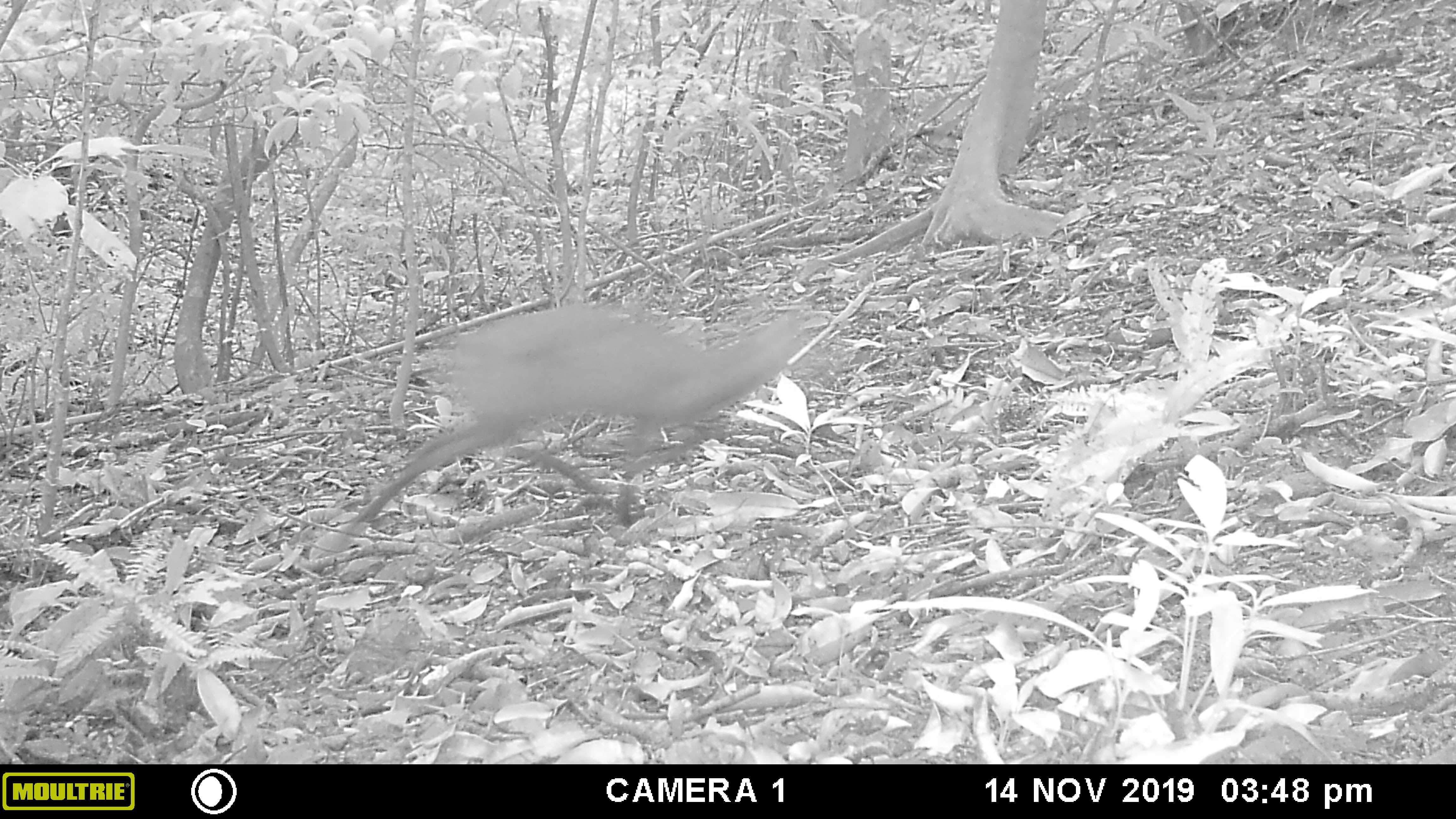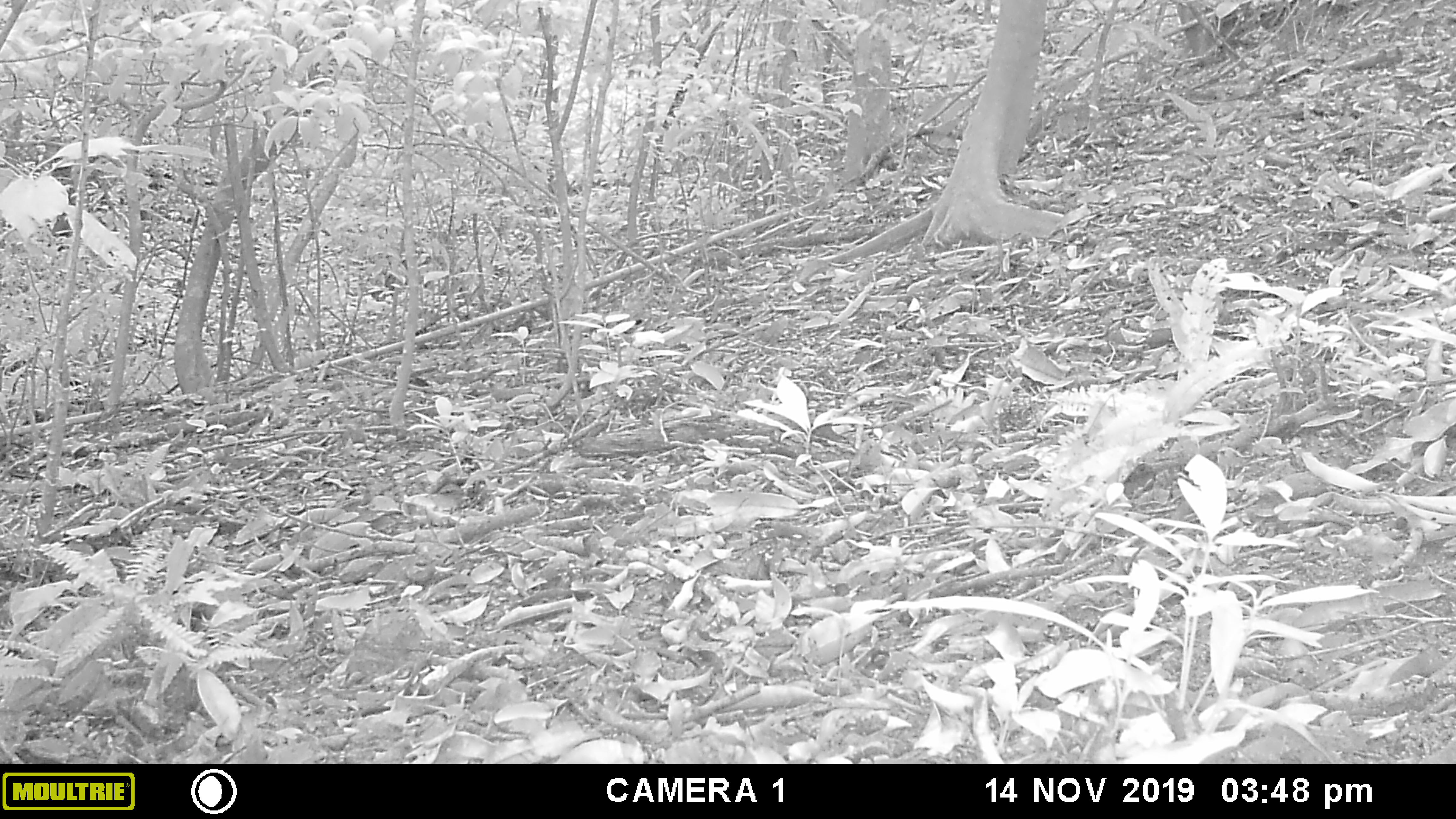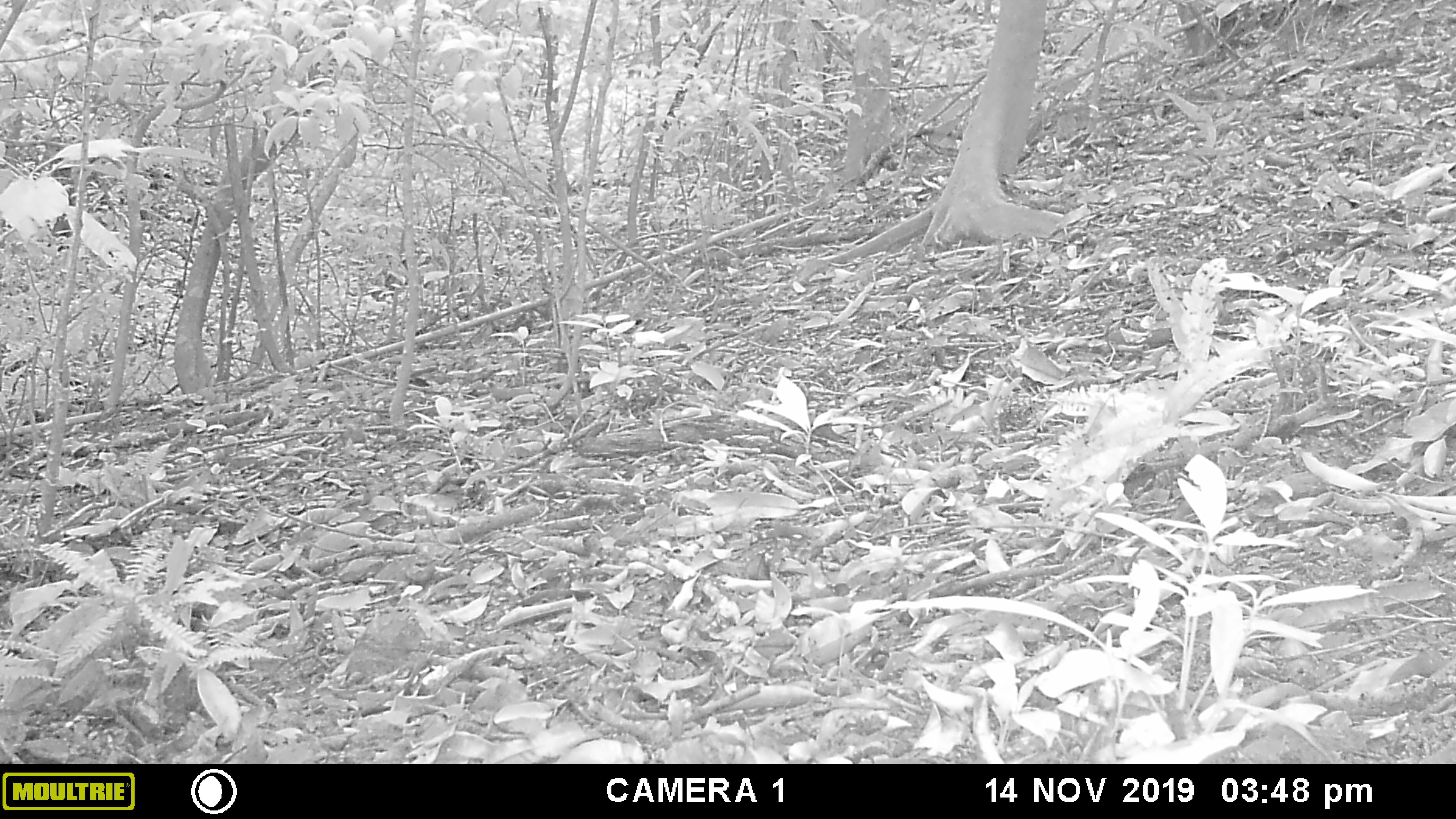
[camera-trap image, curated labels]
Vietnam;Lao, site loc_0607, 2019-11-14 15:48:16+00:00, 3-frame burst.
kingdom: Animalia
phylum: Chordata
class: Mammalia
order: Artiodactyla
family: Cervidae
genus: Muntiacus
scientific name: Muntiacus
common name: muntjacs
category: unidentified muntjac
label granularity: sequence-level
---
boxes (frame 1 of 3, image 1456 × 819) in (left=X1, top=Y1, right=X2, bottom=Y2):
unidentified muntjac: (left=315, top=297, right=843, bottom=549)